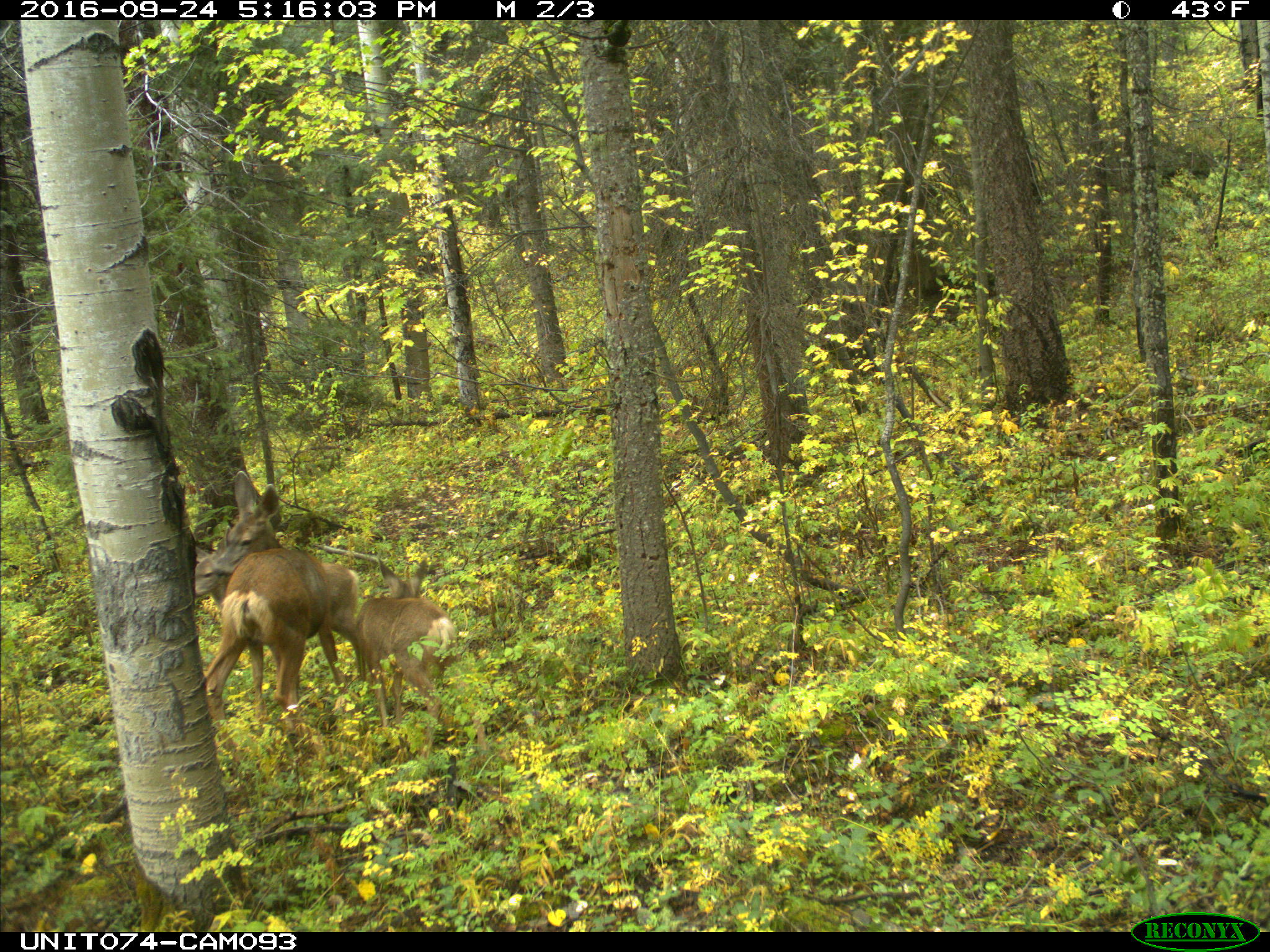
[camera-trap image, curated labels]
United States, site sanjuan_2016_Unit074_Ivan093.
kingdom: Animalia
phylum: Chordata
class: Mammalia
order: Artiodactyla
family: Cervidae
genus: Odocoileus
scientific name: Odocoileus hemionus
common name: mule deer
Odocoileus hemionus (mule deer).